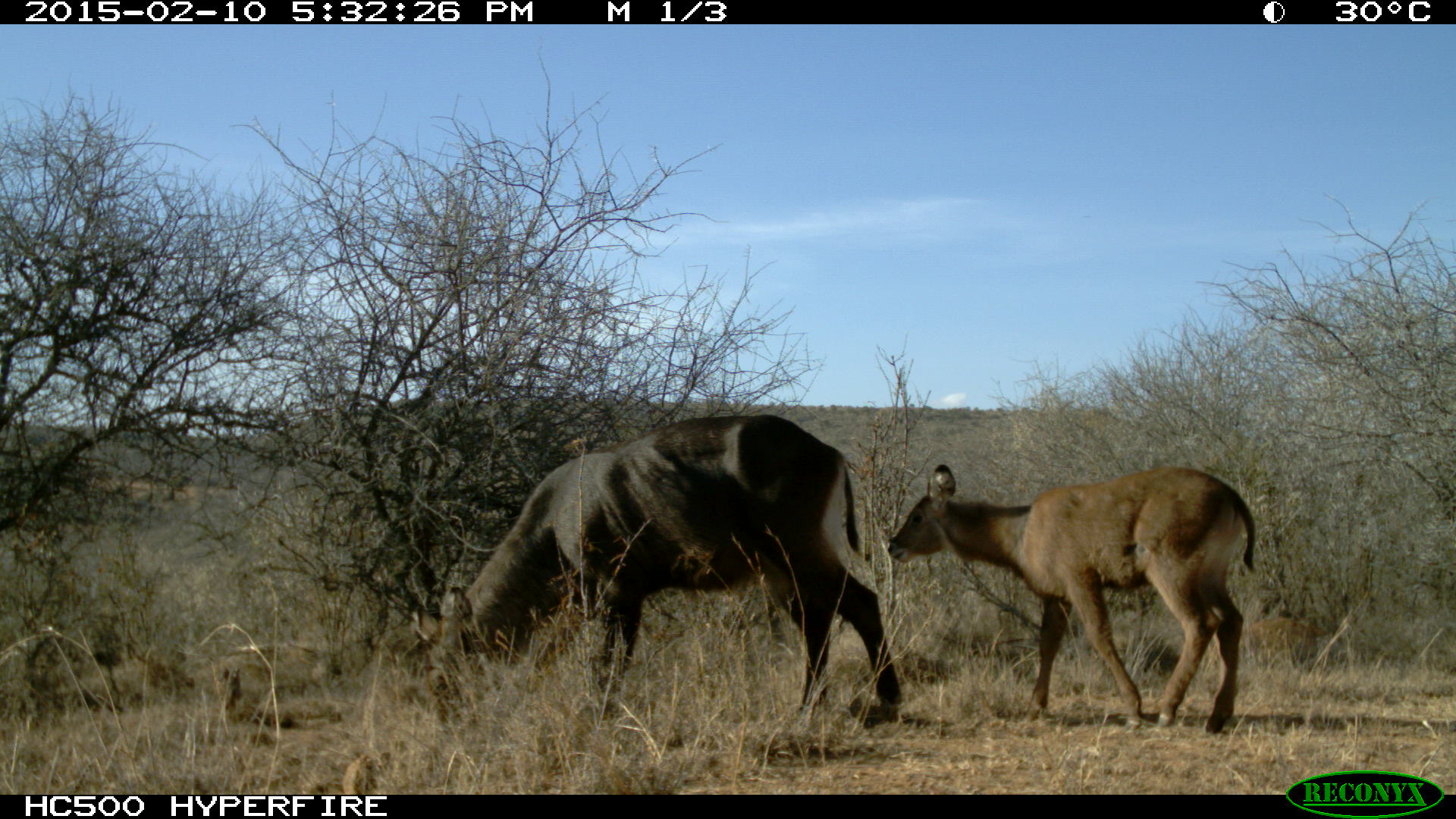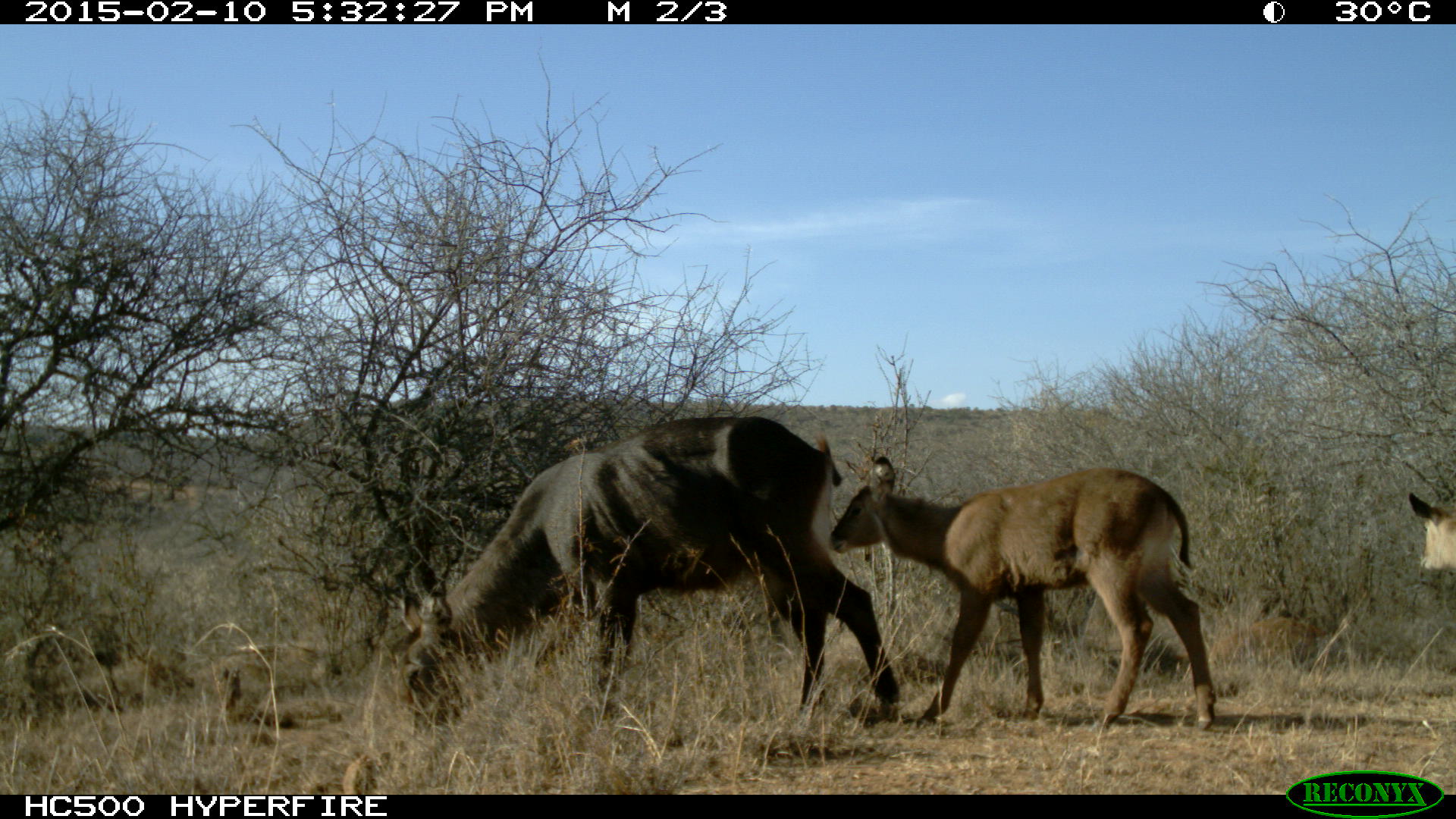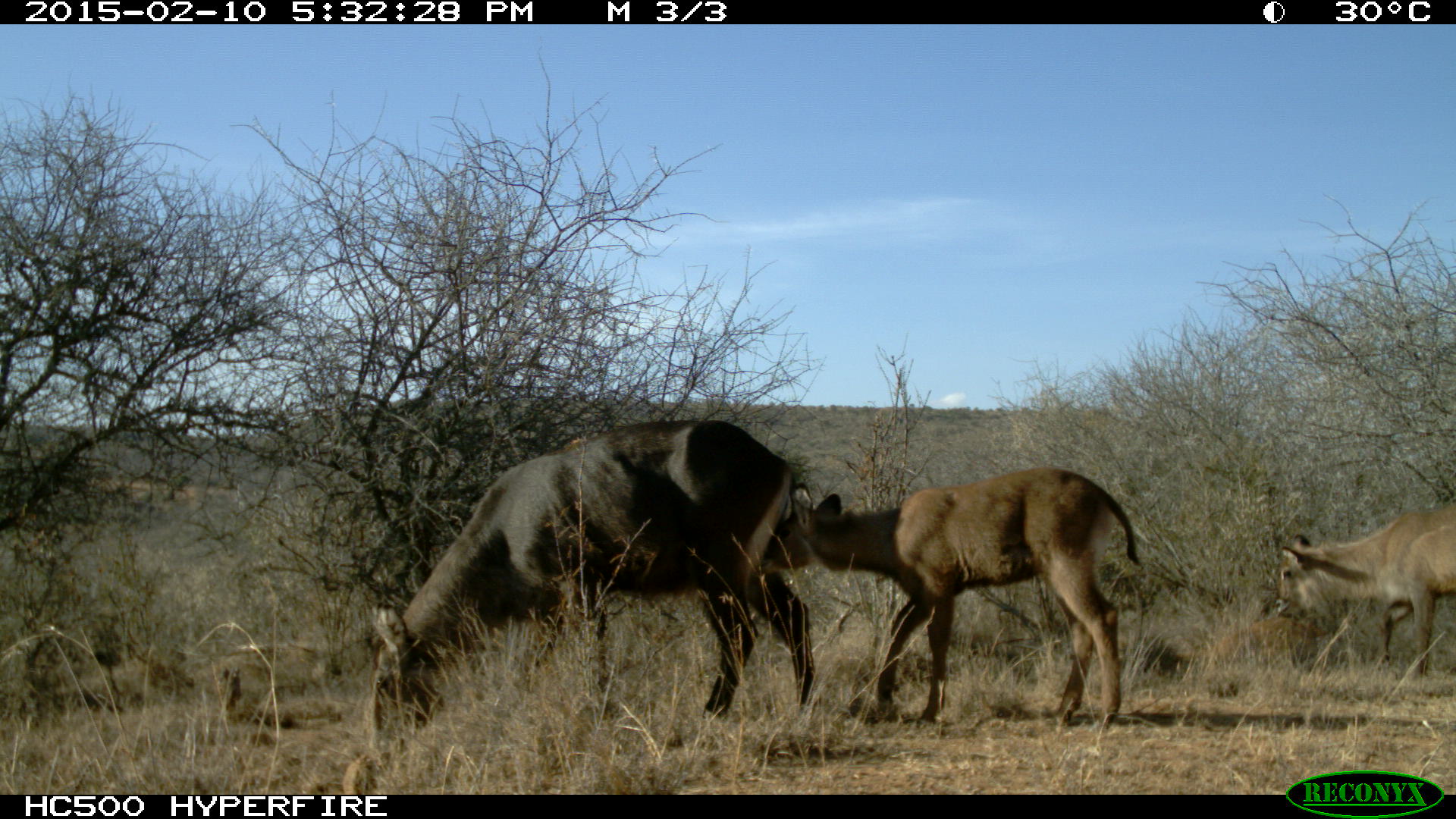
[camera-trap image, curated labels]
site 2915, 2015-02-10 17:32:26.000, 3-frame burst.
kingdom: Animalia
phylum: Chordata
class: Mammalia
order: Artiodactyla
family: Bovidae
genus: Kobus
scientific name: Kobus ellipsiprymnus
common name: waterbuck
Kobus ellipsiprymnus (waterbuck), count 3.